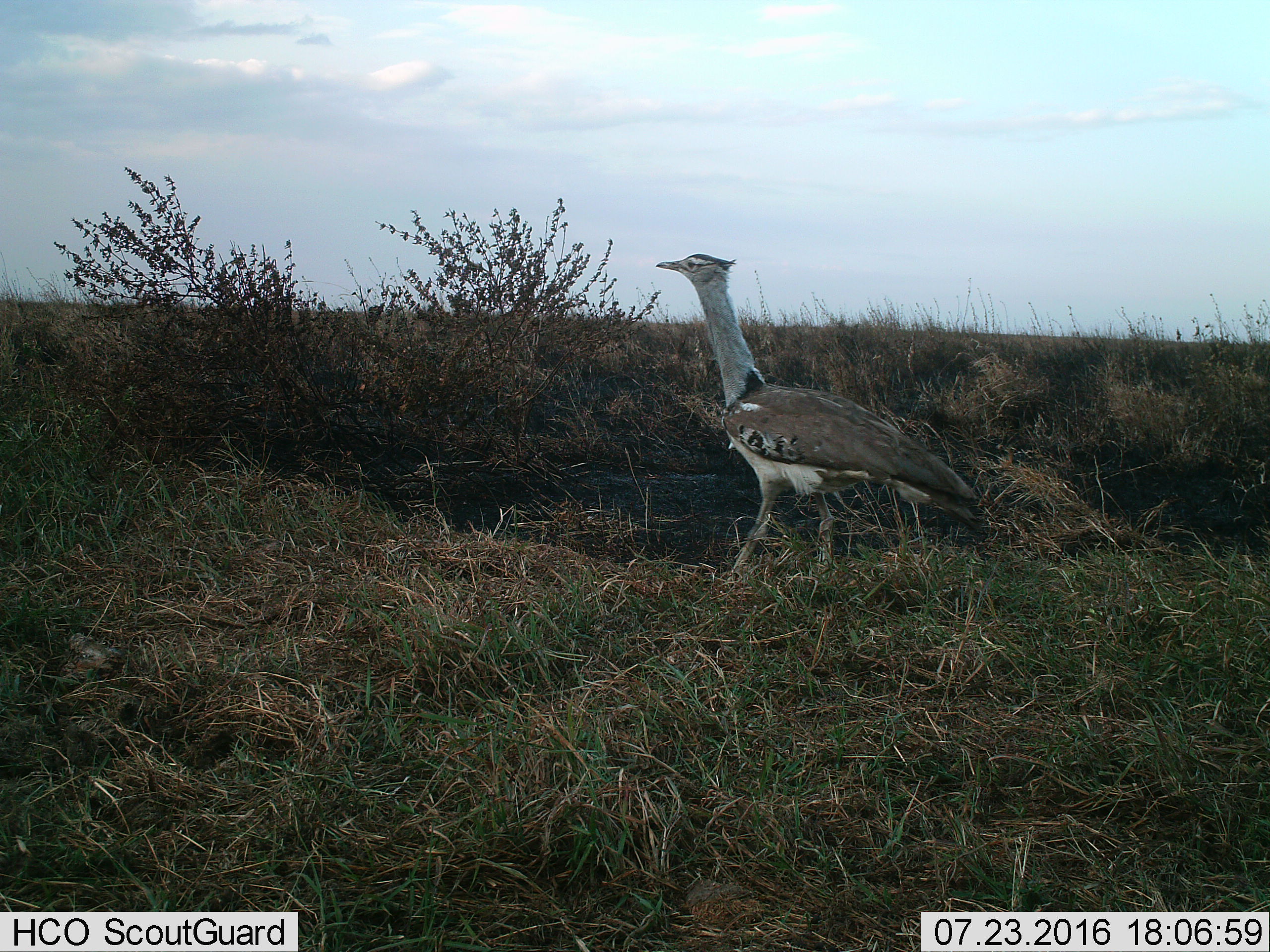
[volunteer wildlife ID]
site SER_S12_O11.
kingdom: Animalia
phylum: Chordata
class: Aves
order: Otidiformes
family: Otididae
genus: Ardeotis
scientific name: Ardeotis kori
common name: kori bustard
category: bustardkori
Bustardkori (kori bustard) (Ardeotis kori), count 1. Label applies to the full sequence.